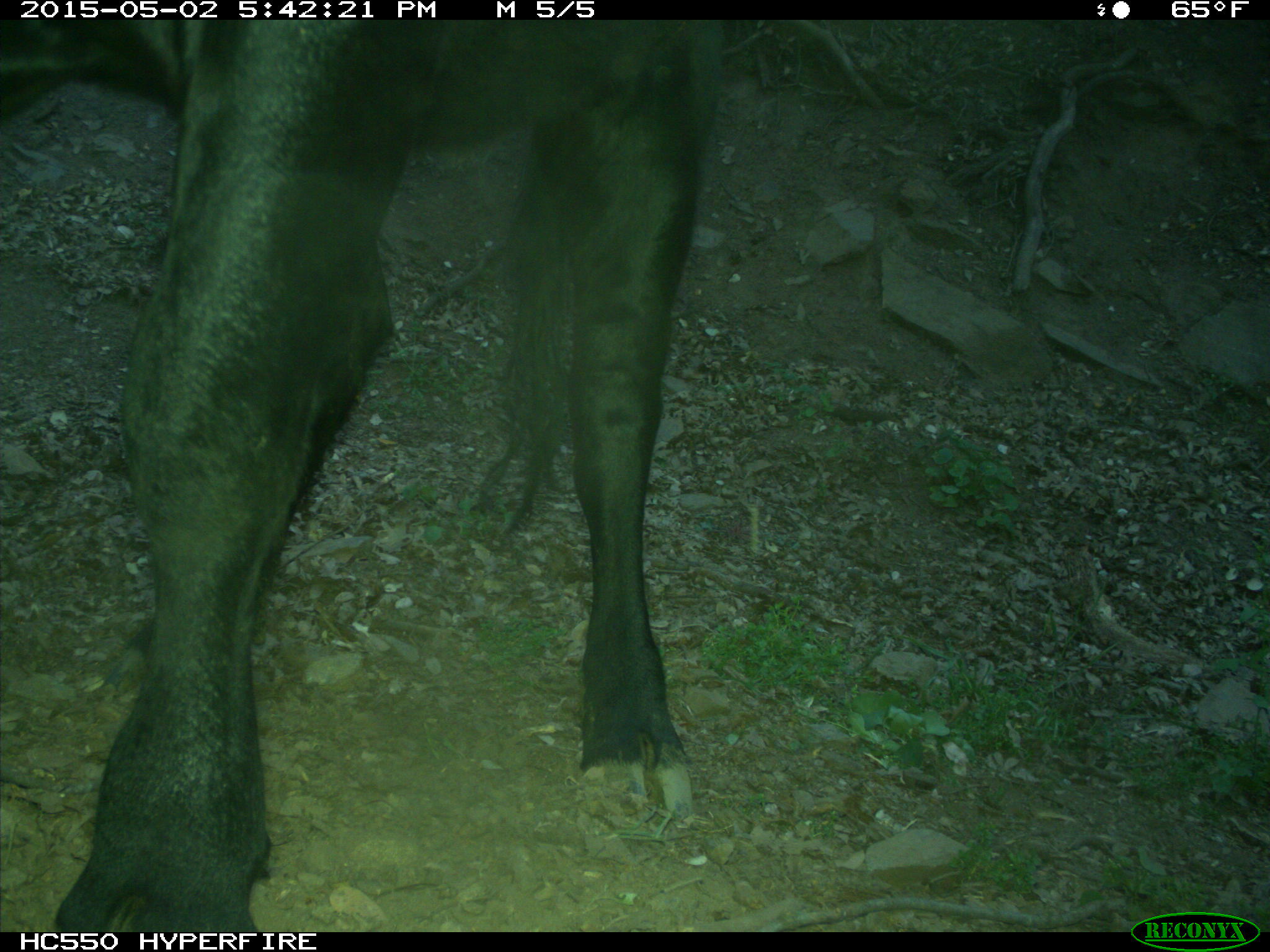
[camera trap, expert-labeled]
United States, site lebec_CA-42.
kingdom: Animalia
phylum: Chordata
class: Mammalia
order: Artiodactyla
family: Bovidae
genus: Bos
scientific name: Bos taurus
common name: domestic cow